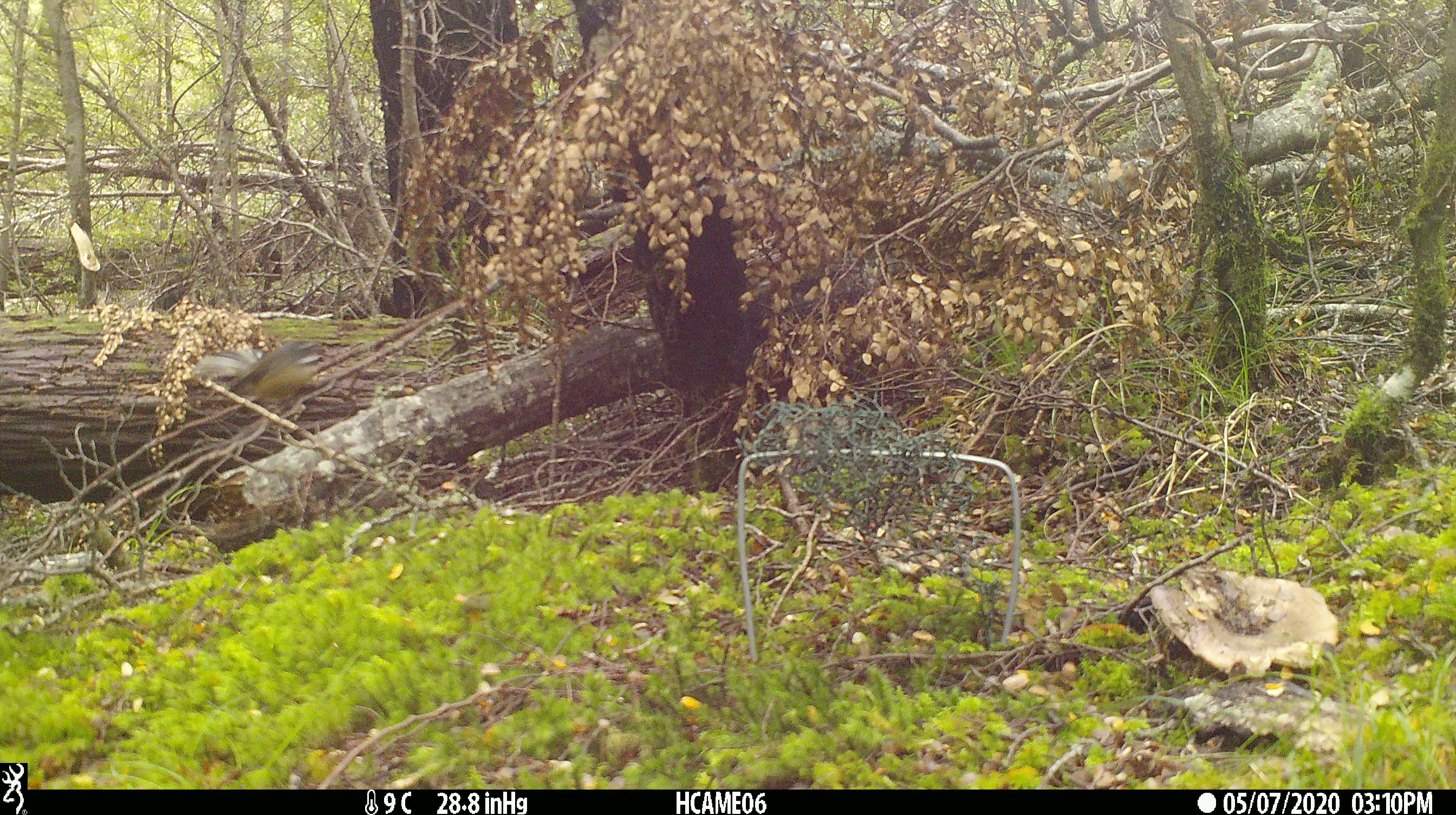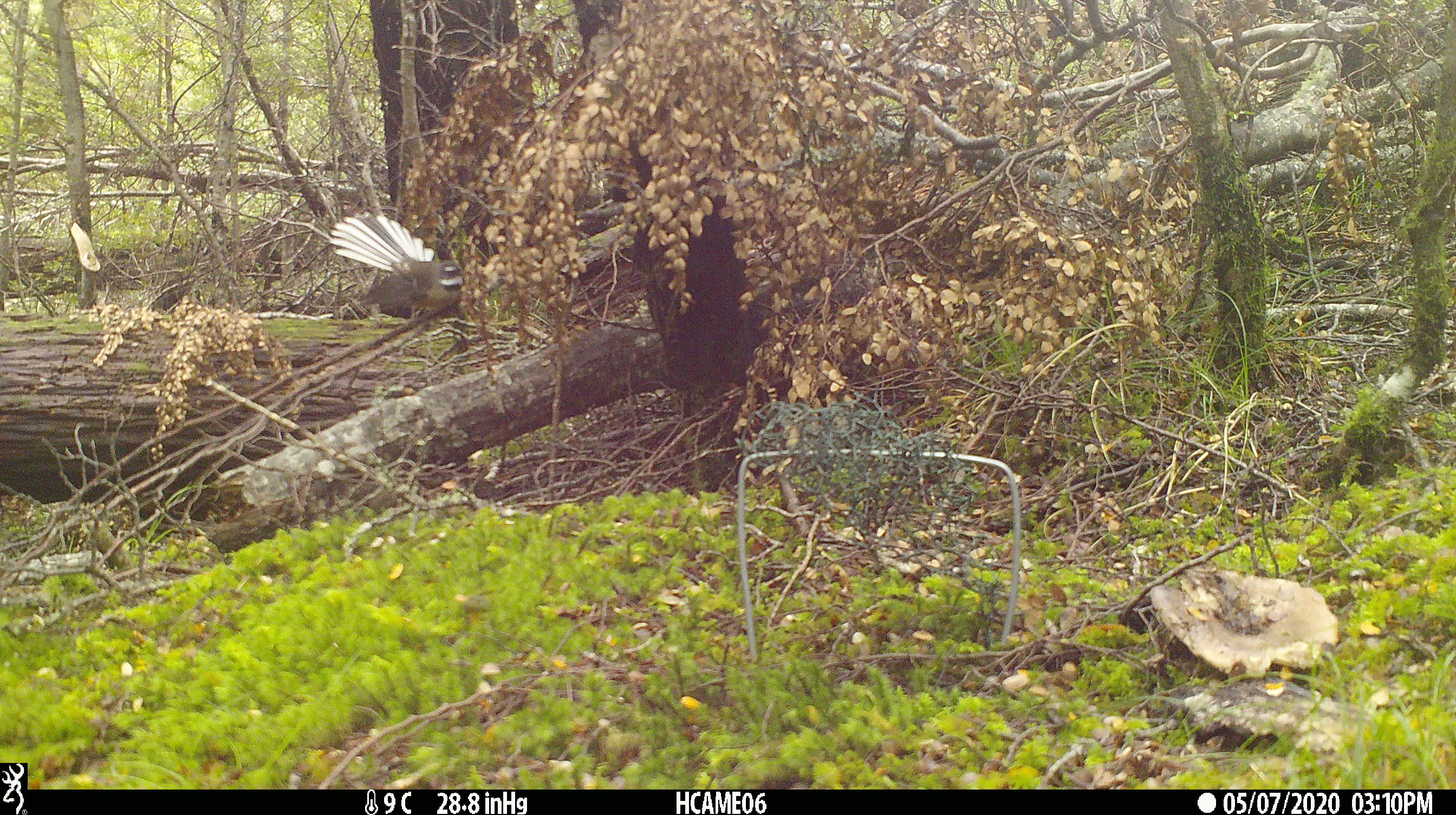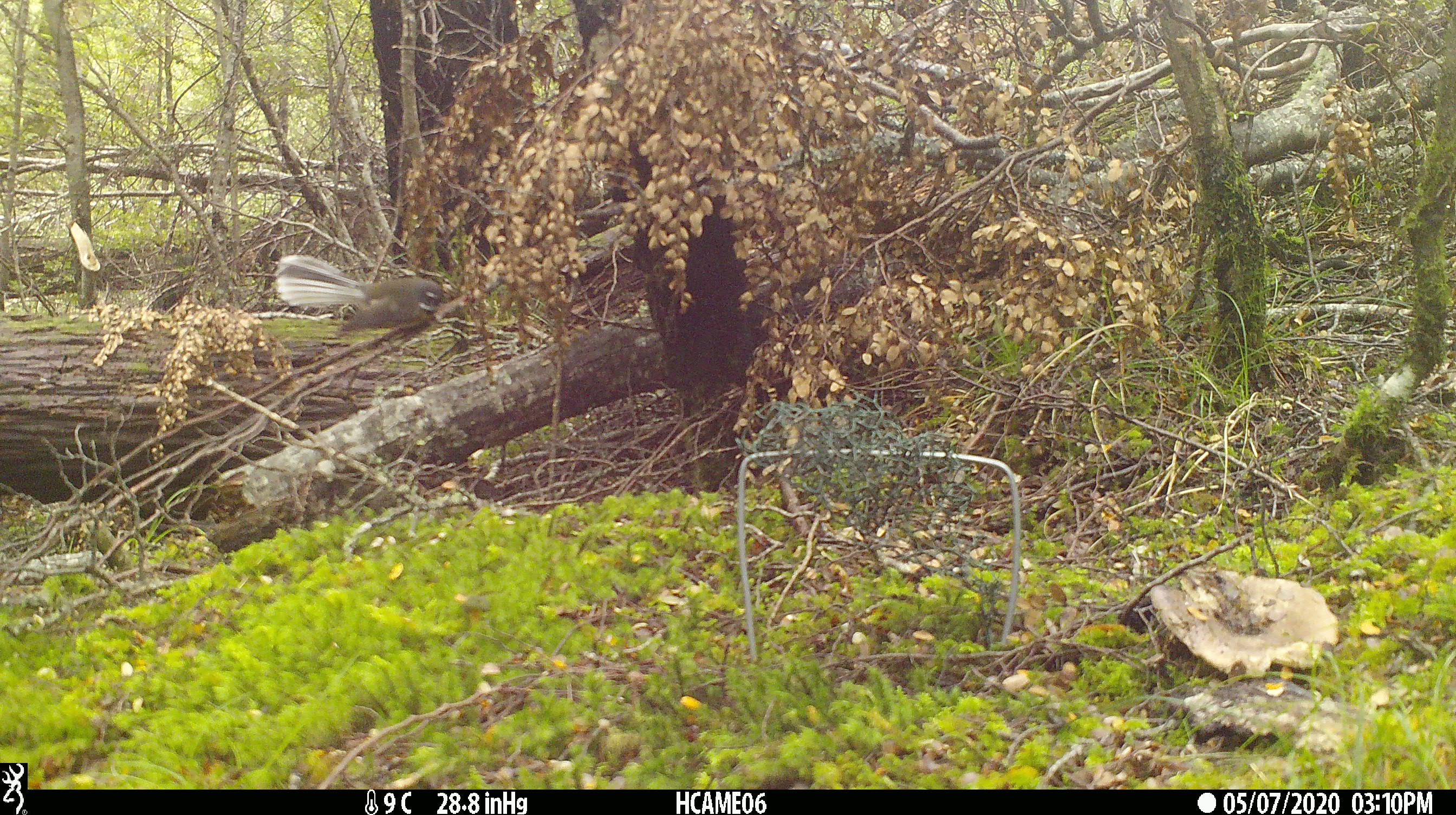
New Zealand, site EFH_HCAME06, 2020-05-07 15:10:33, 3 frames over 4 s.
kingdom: Animalia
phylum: Chordata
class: Aves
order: Passeriformes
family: Rhipiduridae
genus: Rhipidura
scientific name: Rhipidura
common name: fantails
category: fantail